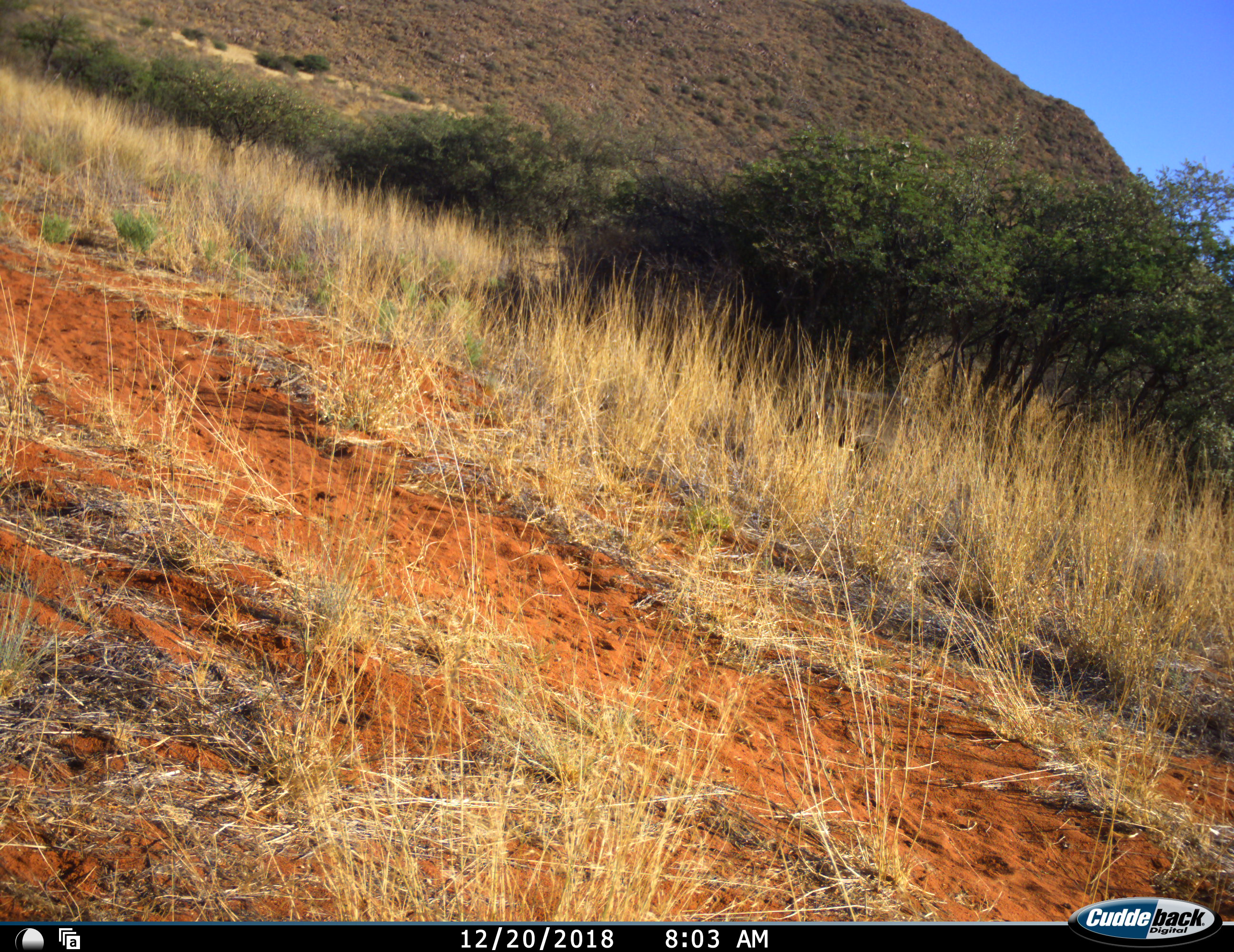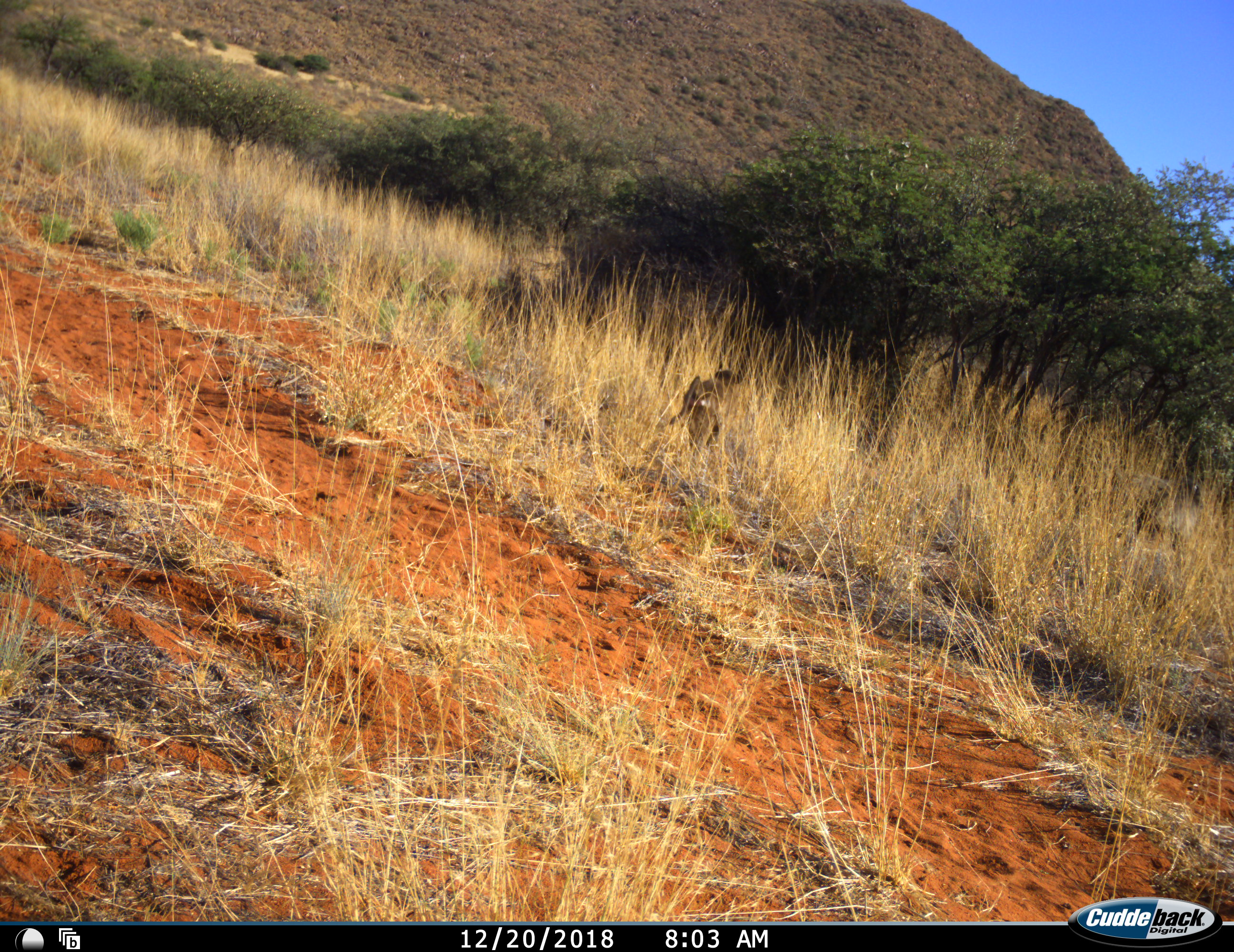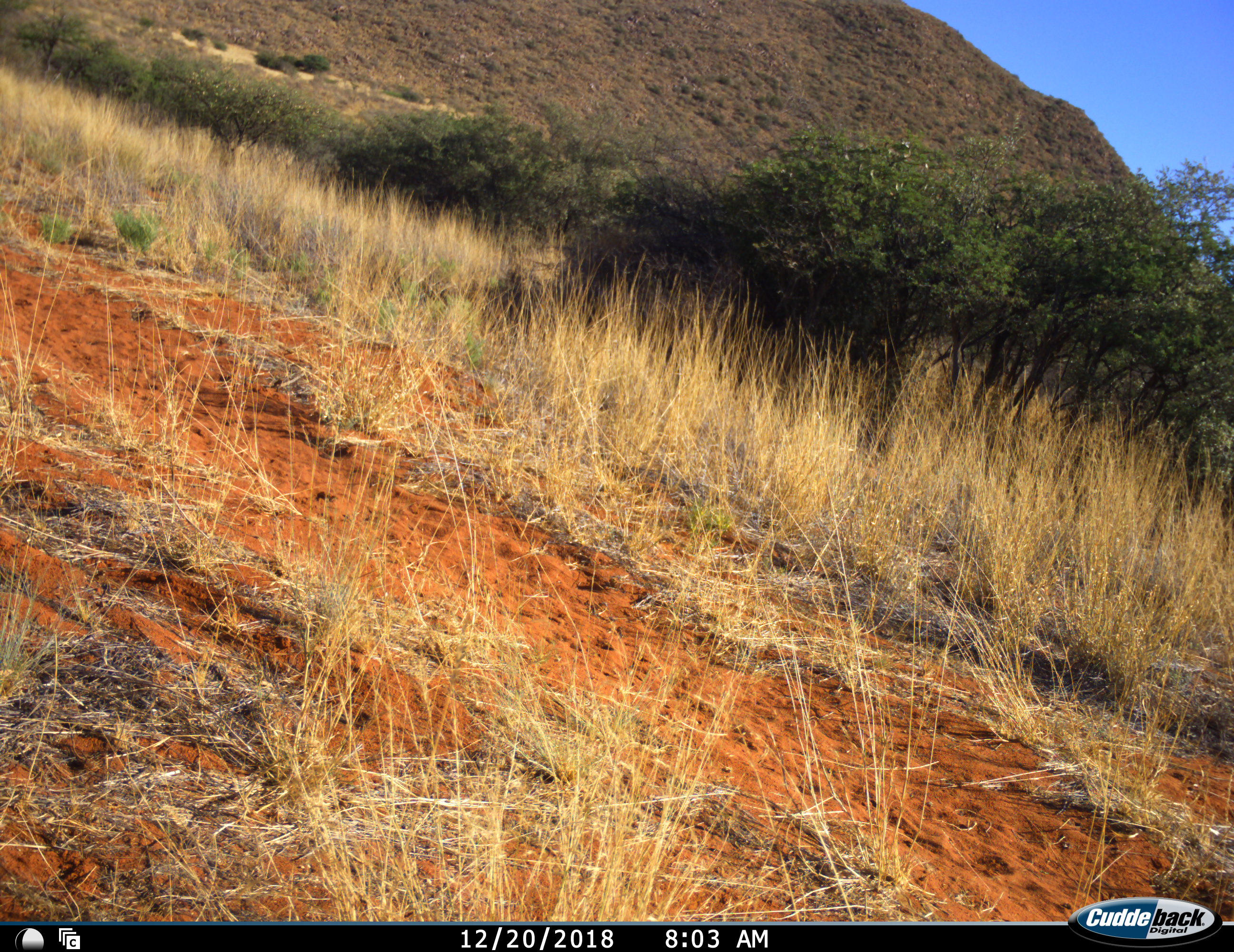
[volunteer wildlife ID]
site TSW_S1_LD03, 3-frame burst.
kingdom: Animalia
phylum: Chordata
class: Mammalia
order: Primates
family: Cercopithecidae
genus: Papio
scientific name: Papio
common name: baboon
Baboon (Papio), count 2. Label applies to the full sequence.